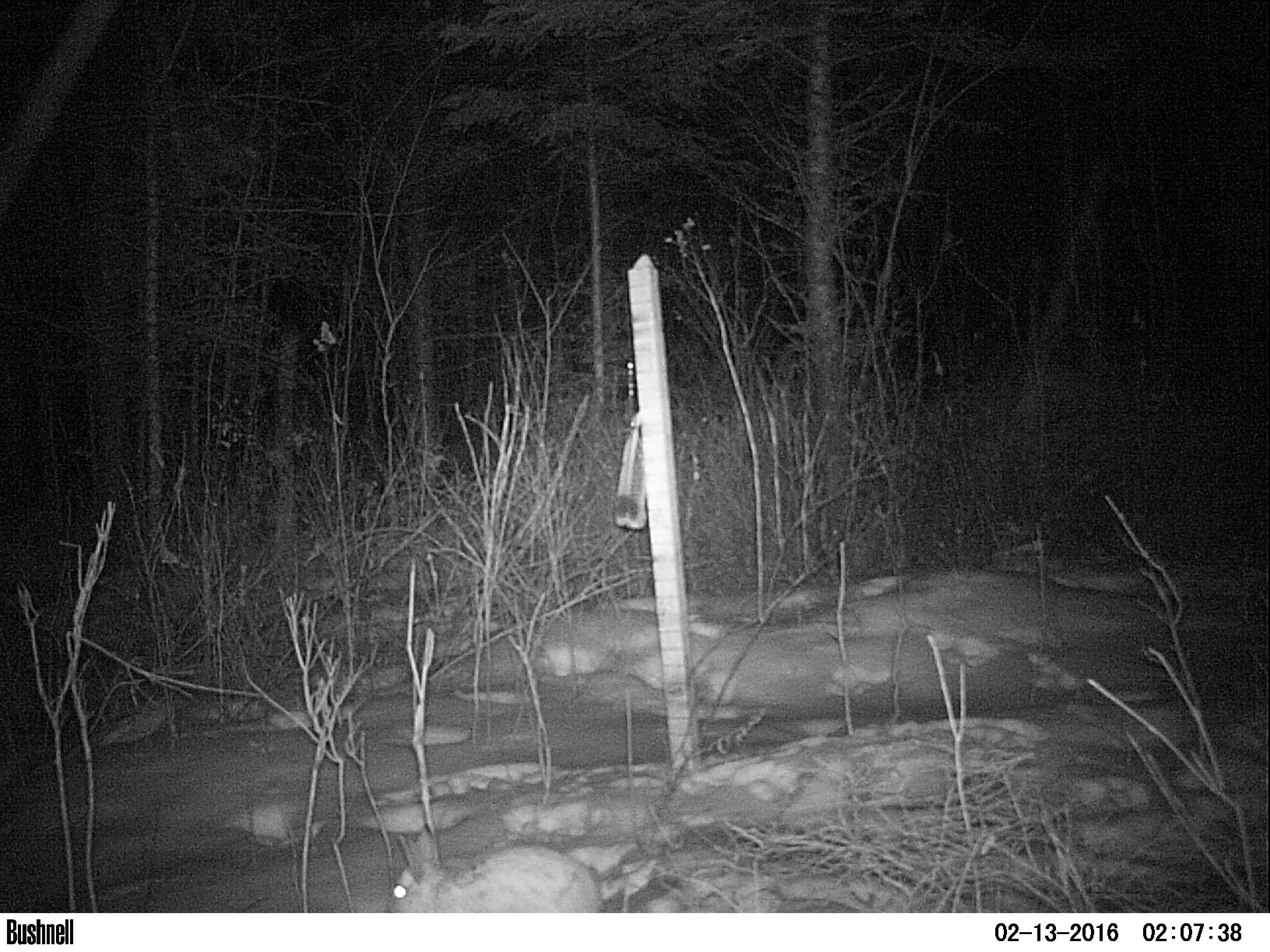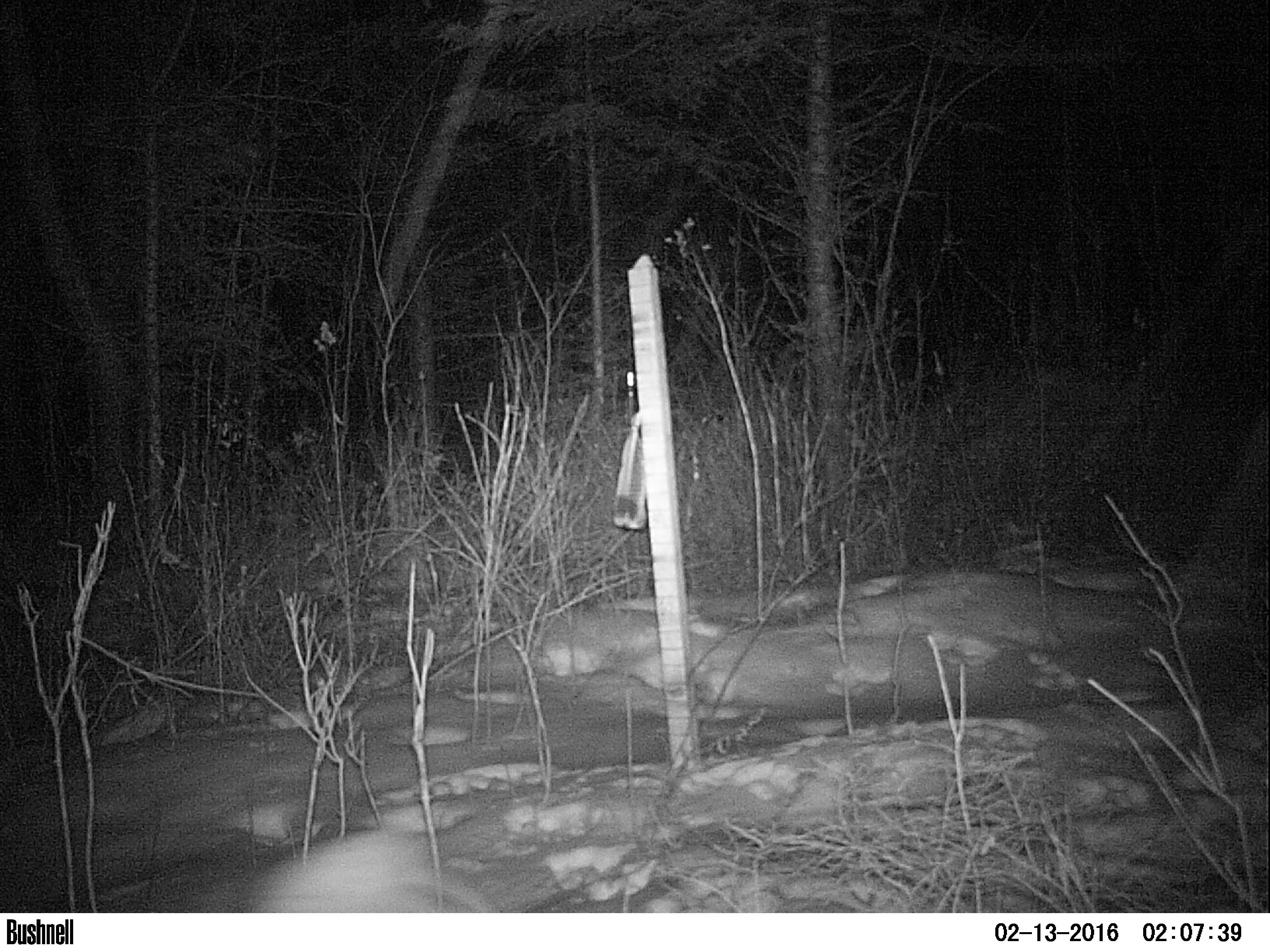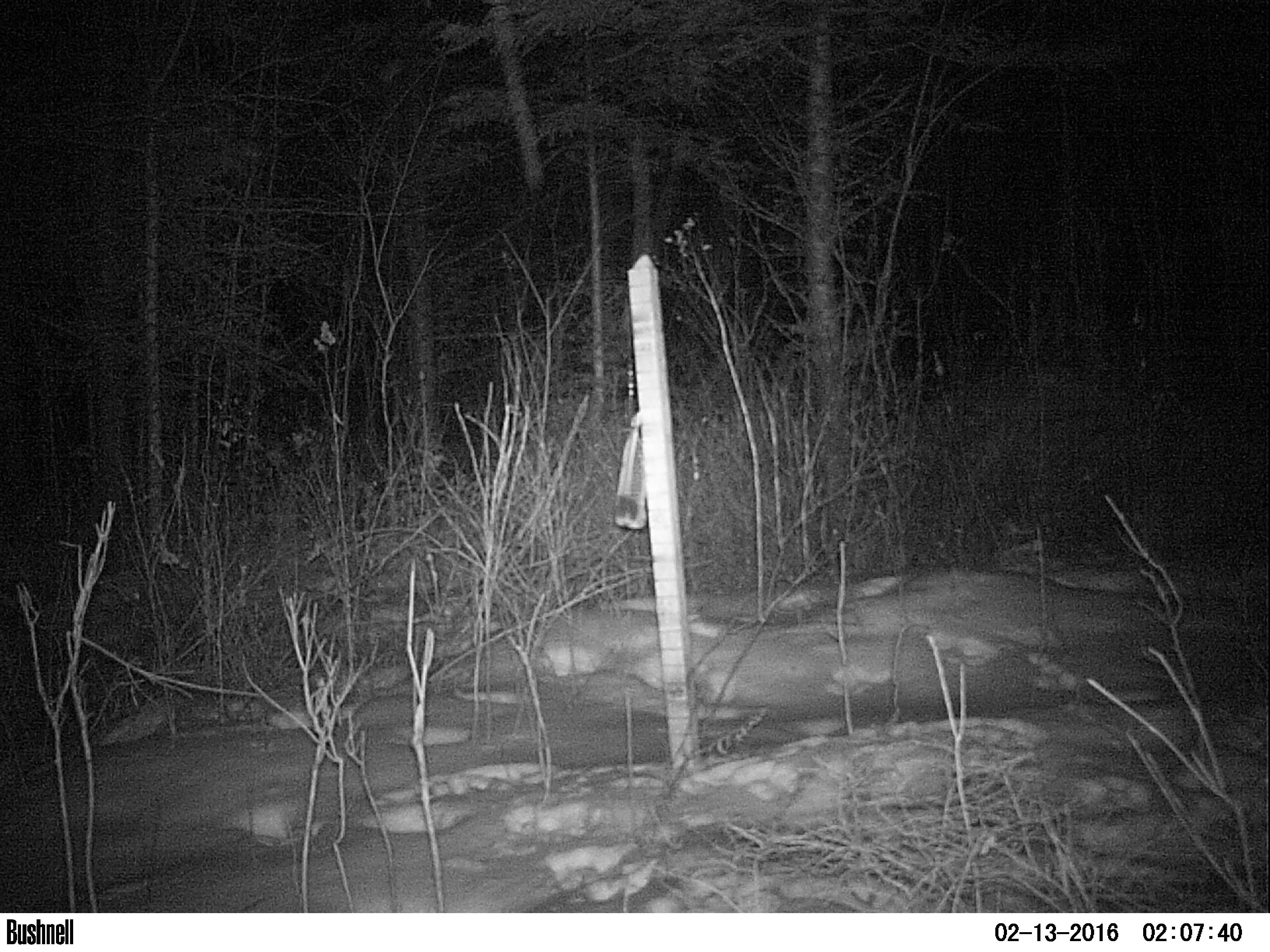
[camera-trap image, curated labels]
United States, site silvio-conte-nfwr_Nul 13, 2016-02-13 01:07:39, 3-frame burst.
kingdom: Animalia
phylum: Chordata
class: Mammalia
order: Lagomorpha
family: Leporidae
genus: Lepus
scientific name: Lepus americanus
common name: snowshoe hare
Snowshoe hare (Lepus americanus).